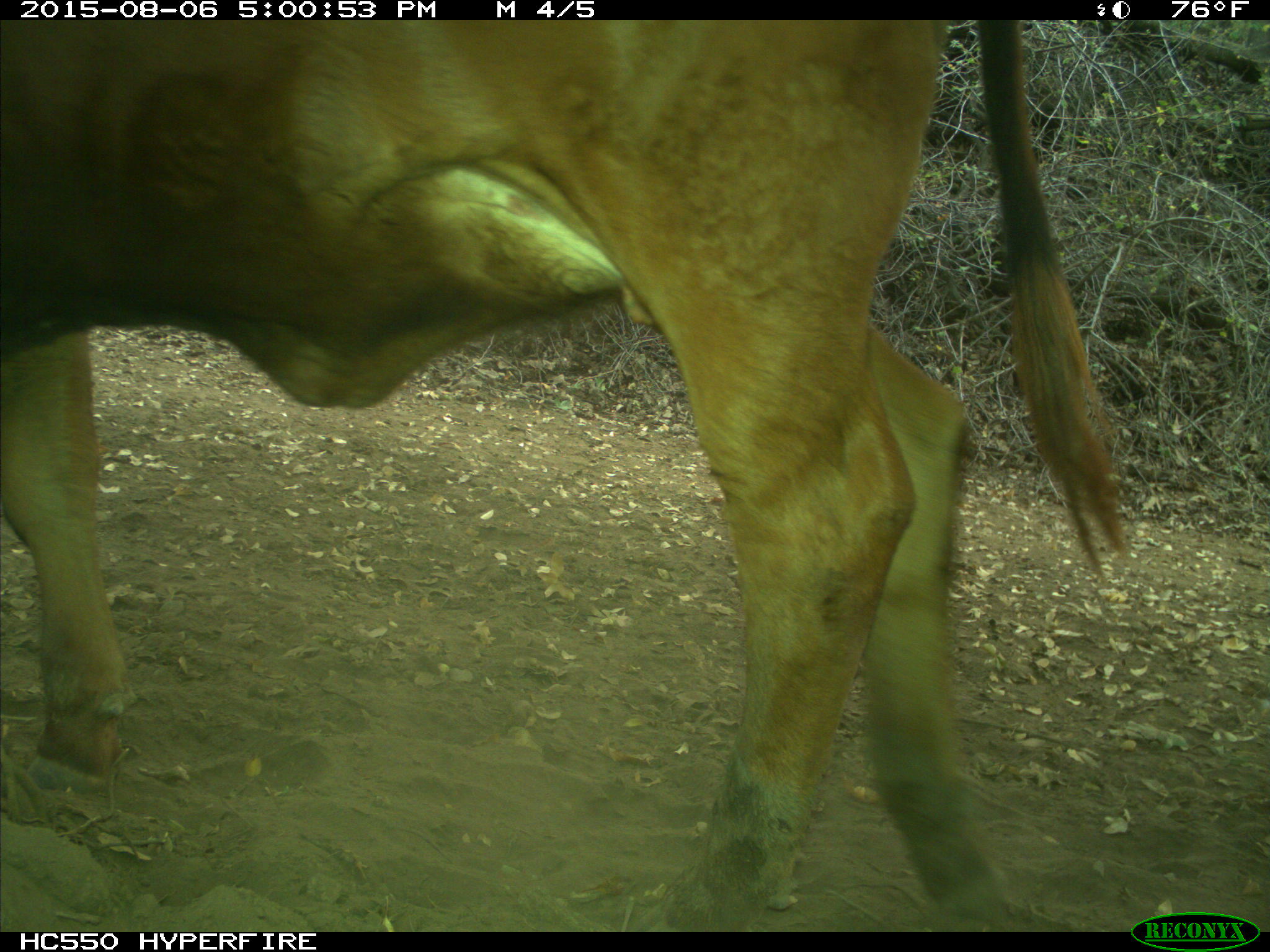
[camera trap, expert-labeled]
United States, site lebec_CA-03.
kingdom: Animalia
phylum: Chordata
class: Mammalia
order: Artiodactyla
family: Bovidae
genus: Bos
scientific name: Bos taurus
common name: domestic cow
Bos taurus (domestic cow).